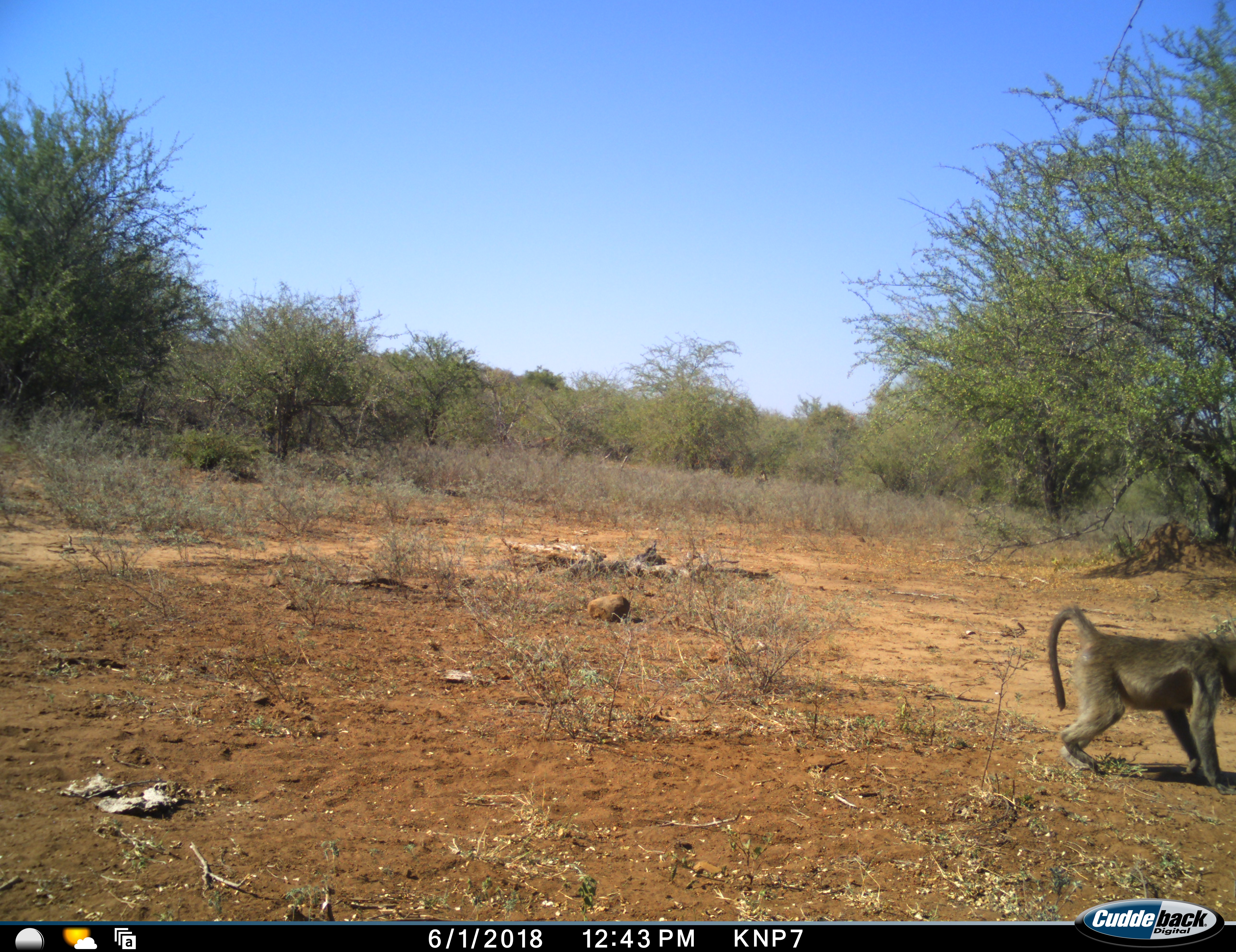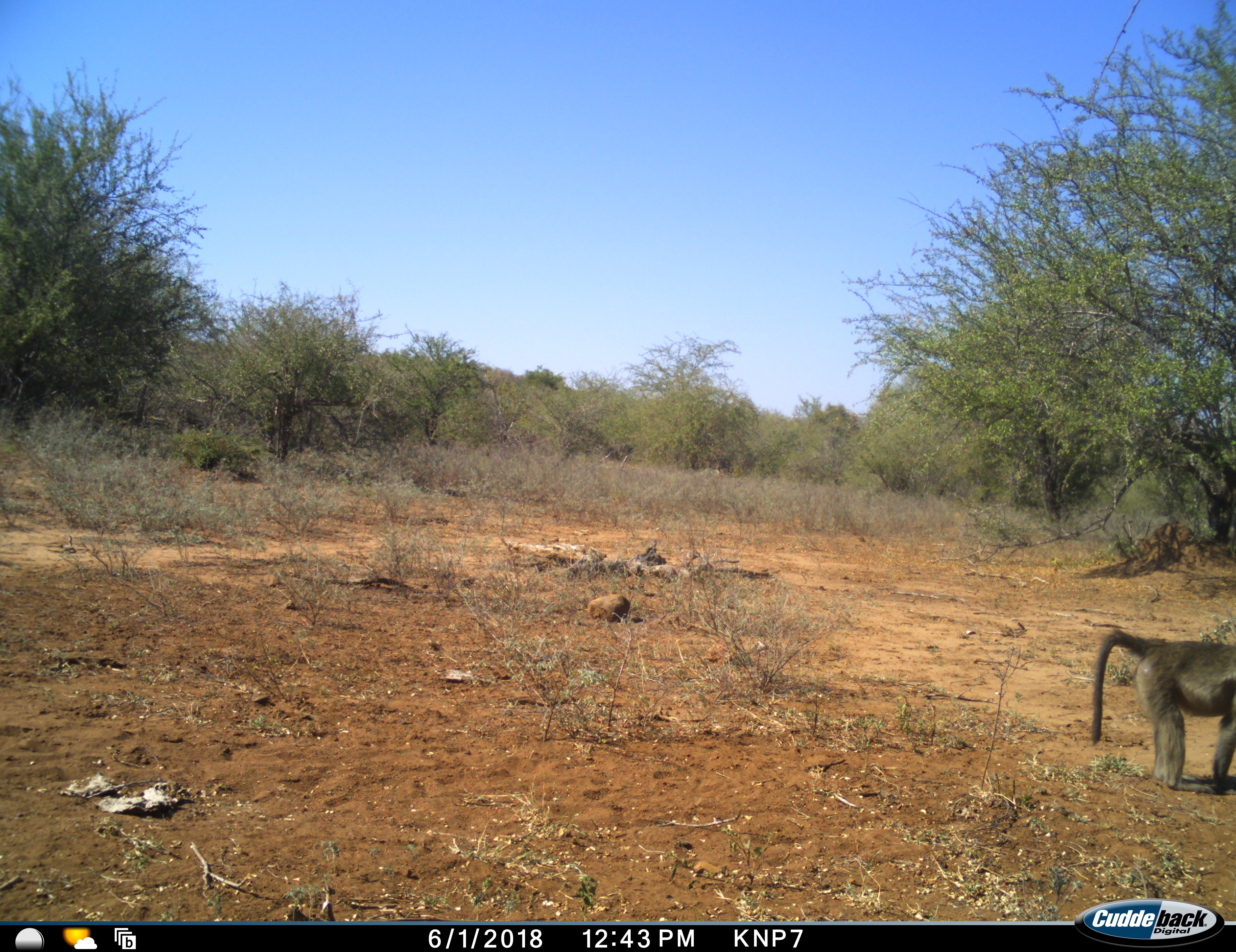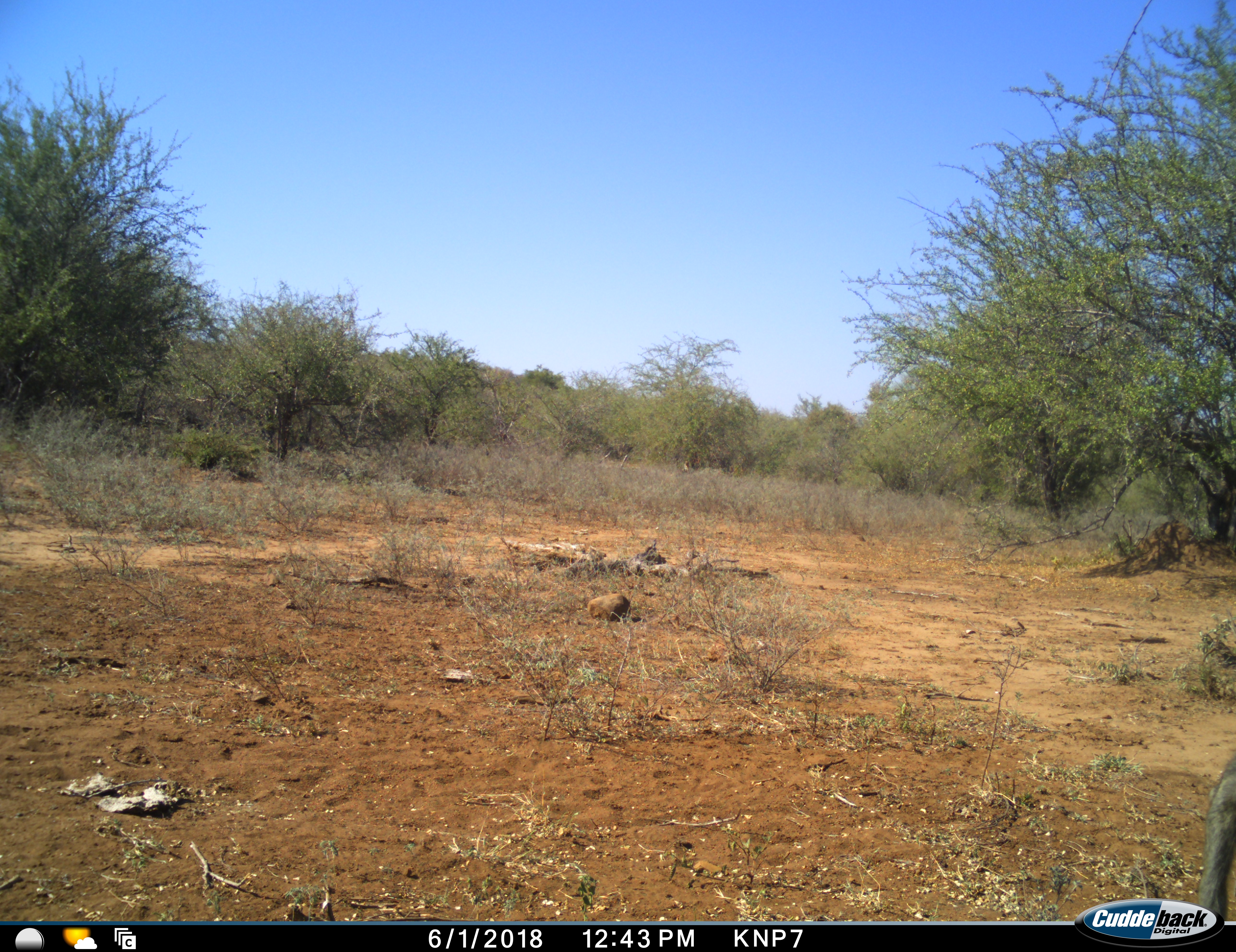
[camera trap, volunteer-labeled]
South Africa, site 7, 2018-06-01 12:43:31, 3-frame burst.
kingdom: Animalia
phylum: Chordata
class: Mammalia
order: Primates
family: Cercopithecidae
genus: Papio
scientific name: Papio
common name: baboon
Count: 1.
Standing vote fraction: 12%.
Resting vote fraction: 0%.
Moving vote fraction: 75%.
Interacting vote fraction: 0%.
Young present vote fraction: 0%.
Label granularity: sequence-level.